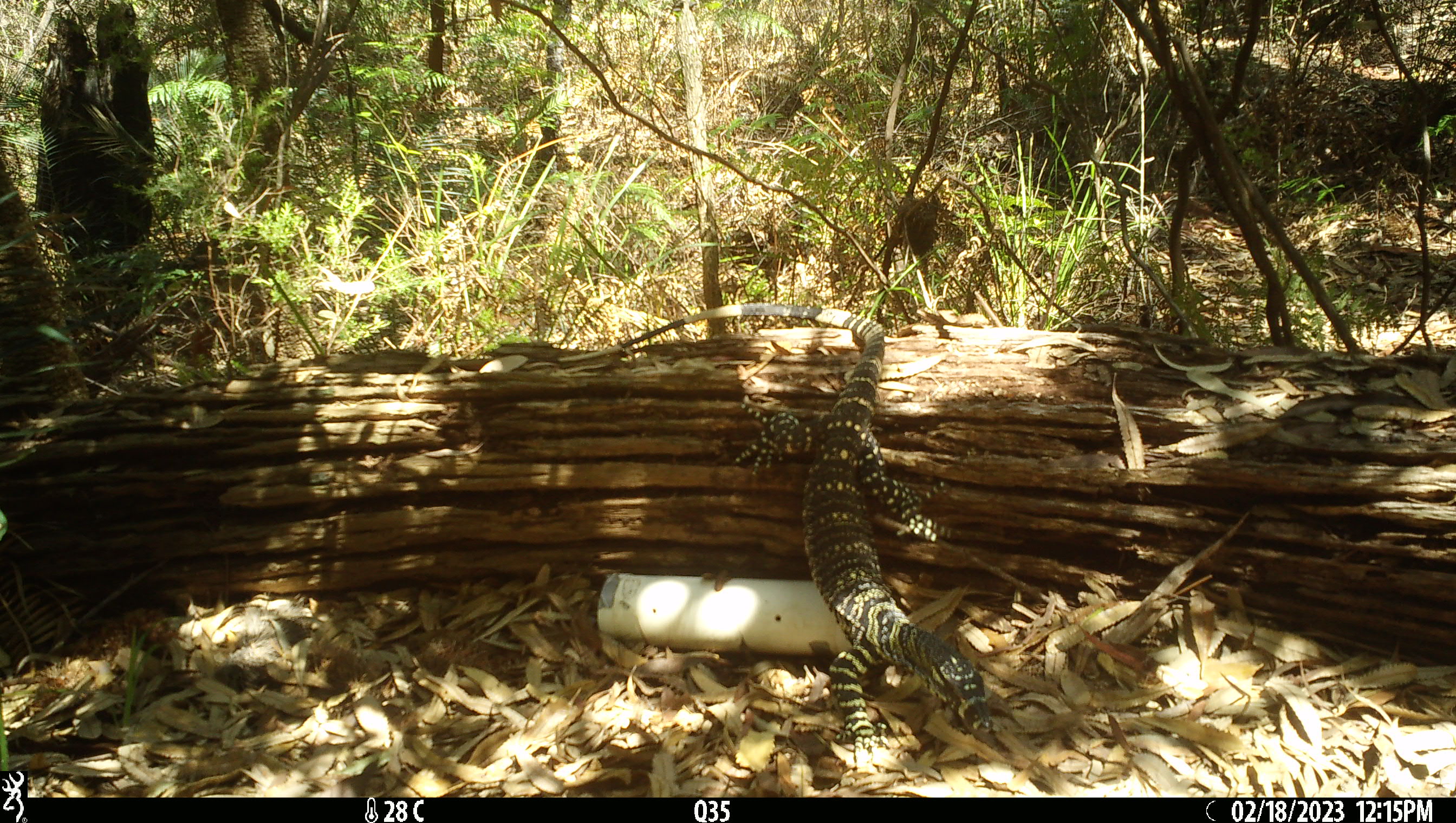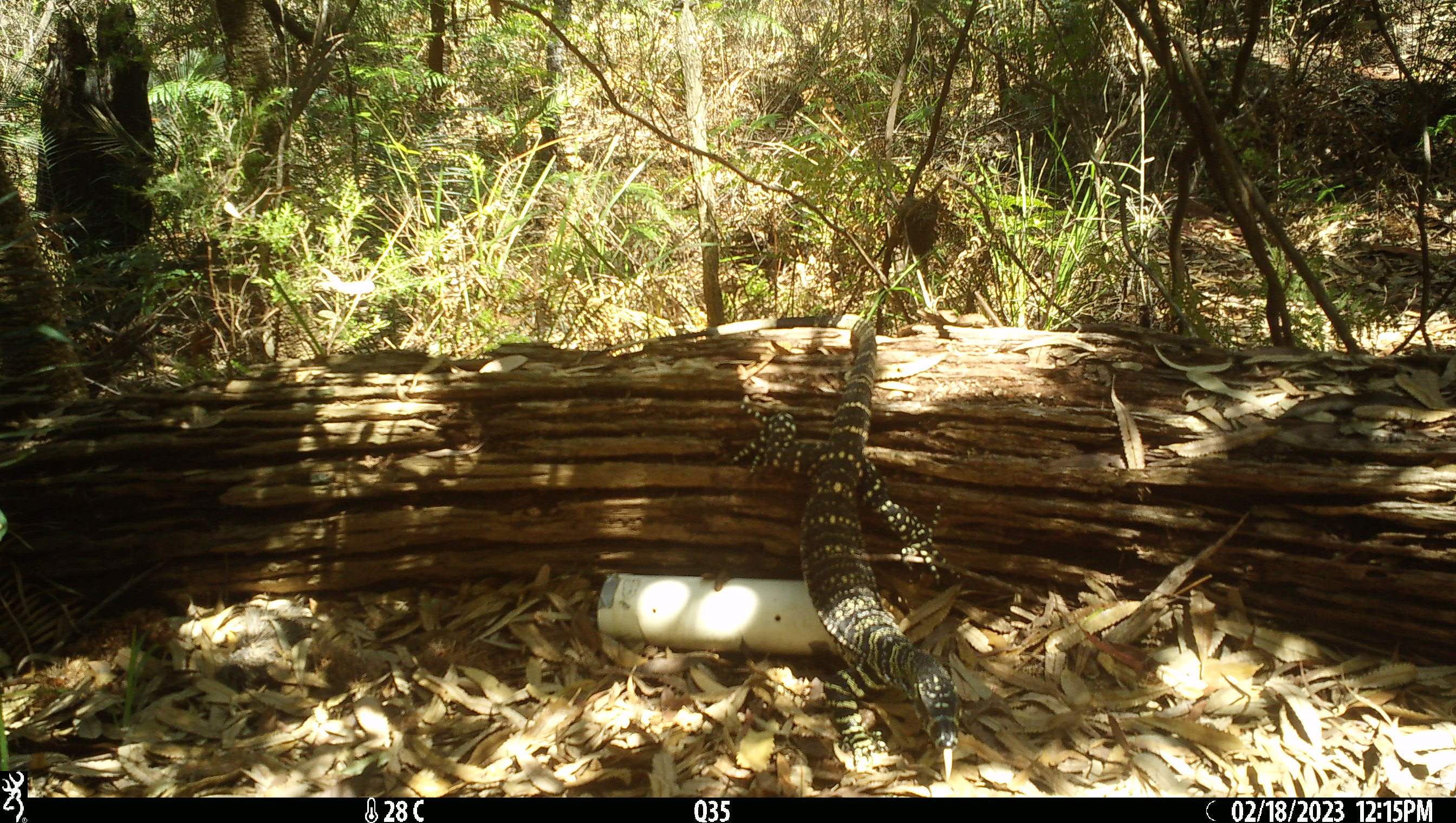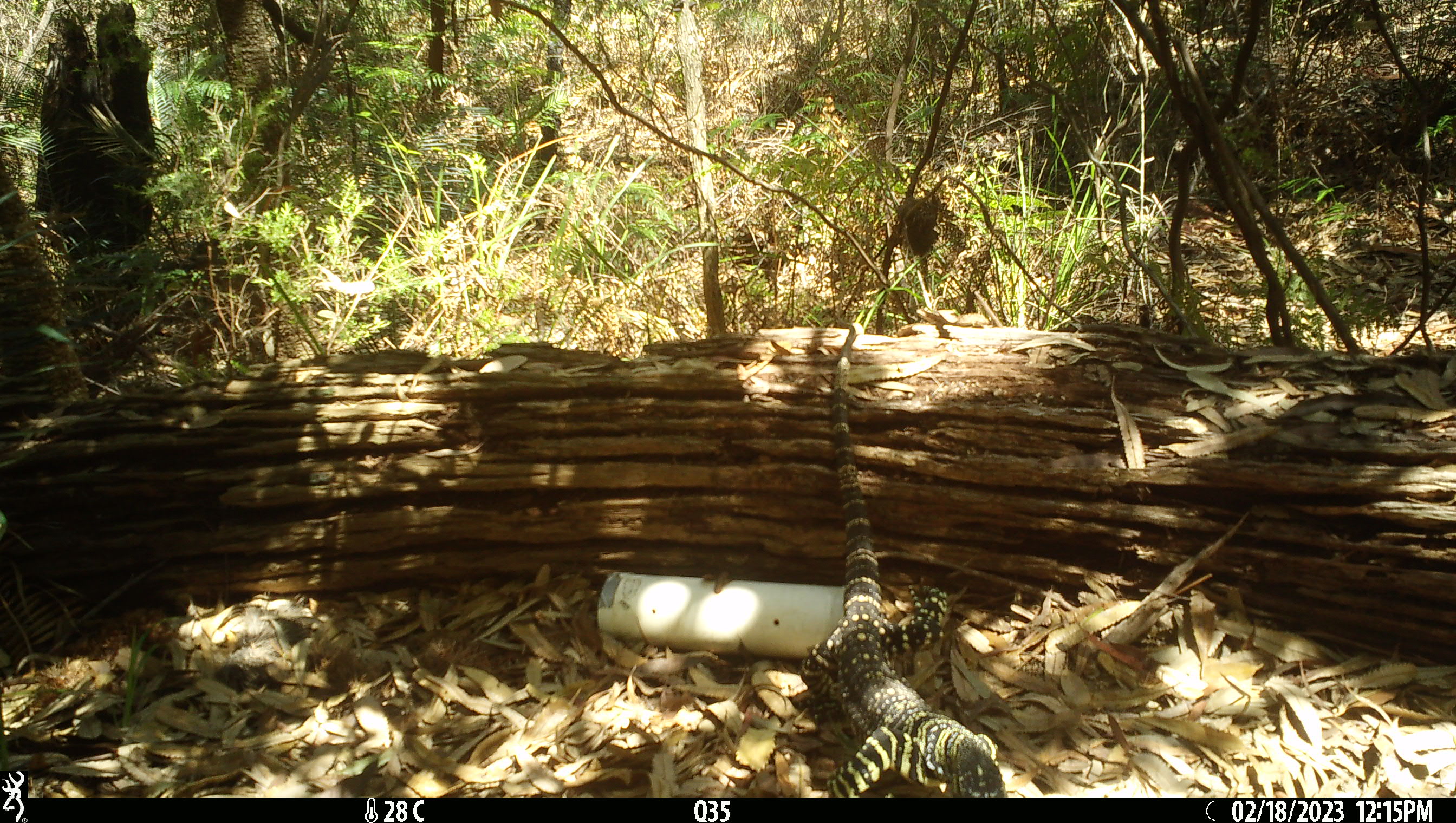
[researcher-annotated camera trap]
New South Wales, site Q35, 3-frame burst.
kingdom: Animalia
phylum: Chordata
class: Reptilia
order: Squamata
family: Varanidae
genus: Varanus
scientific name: Varanus varius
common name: lace monitor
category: goanna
Goanna (lace monitor) (Varanus varius).